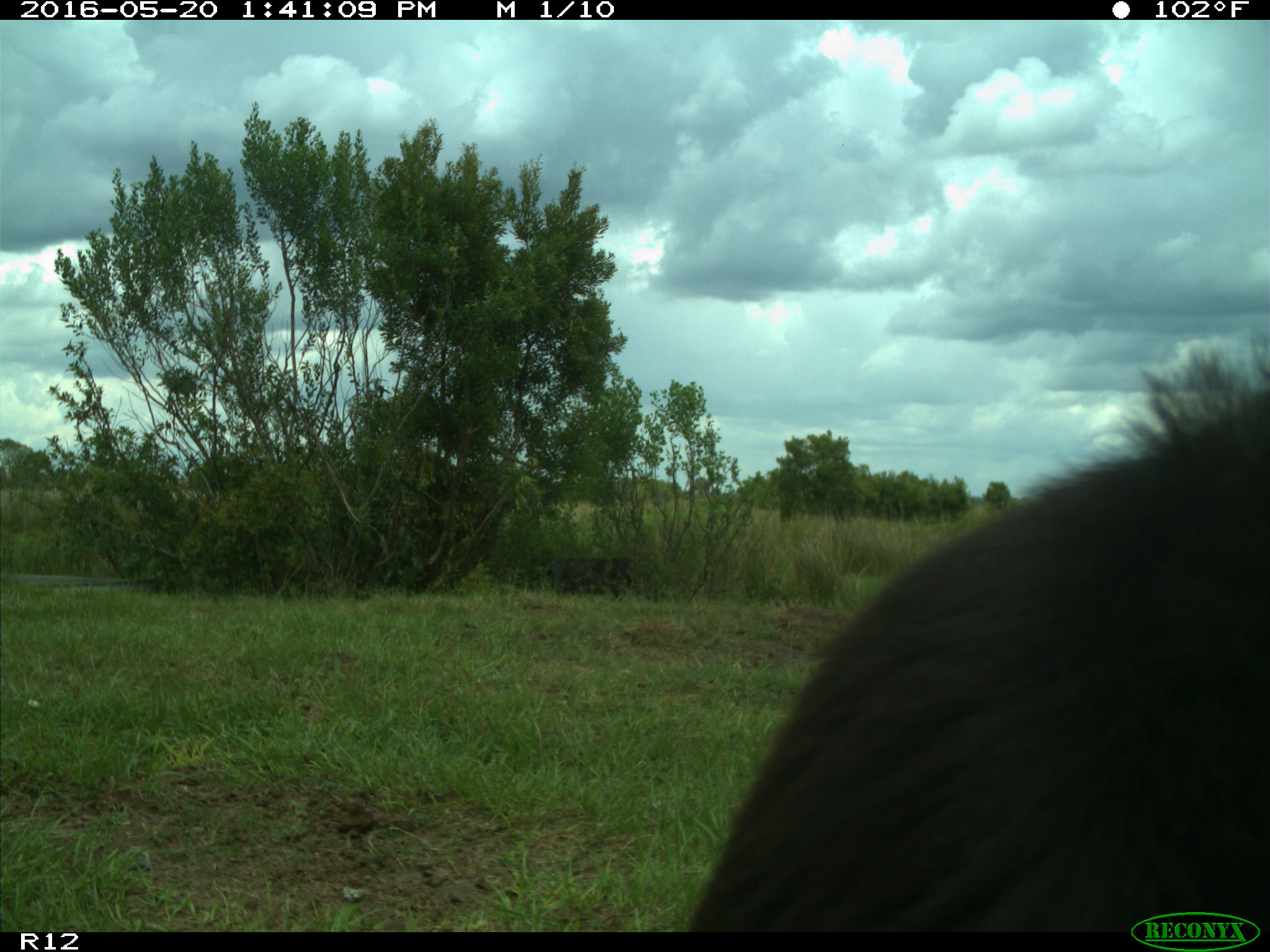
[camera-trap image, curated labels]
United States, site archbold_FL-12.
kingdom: Animalia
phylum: Chordata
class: Mammalia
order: Artiodactyla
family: Bovidae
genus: Bos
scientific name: Bos taurus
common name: domestic cow